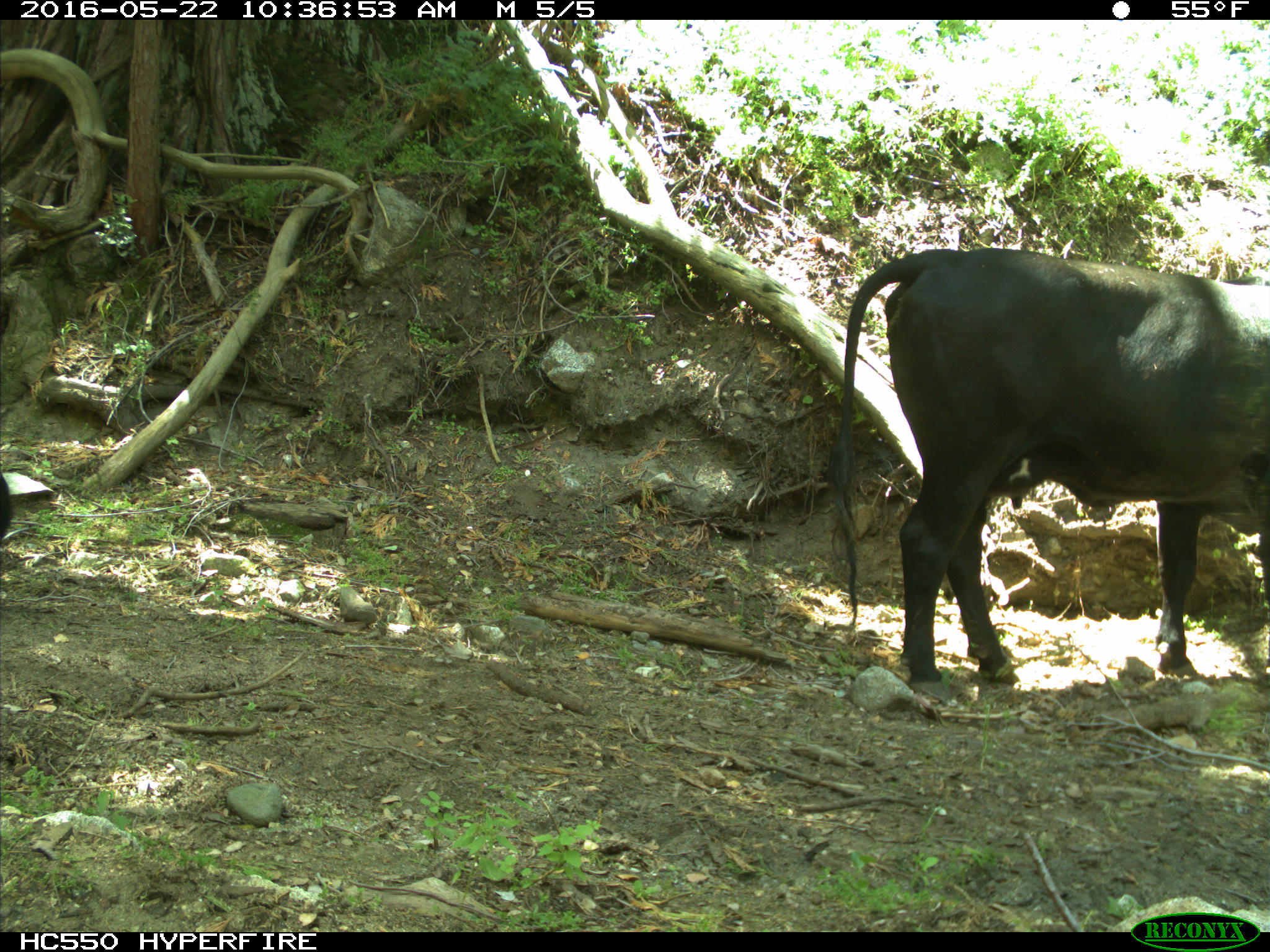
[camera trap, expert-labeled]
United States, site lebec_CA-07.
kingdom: Animalia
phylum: Chordata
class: Mammalia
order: Artiodactyla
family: Bovidae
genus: Bos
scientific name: Bos taurus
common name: domestic cow